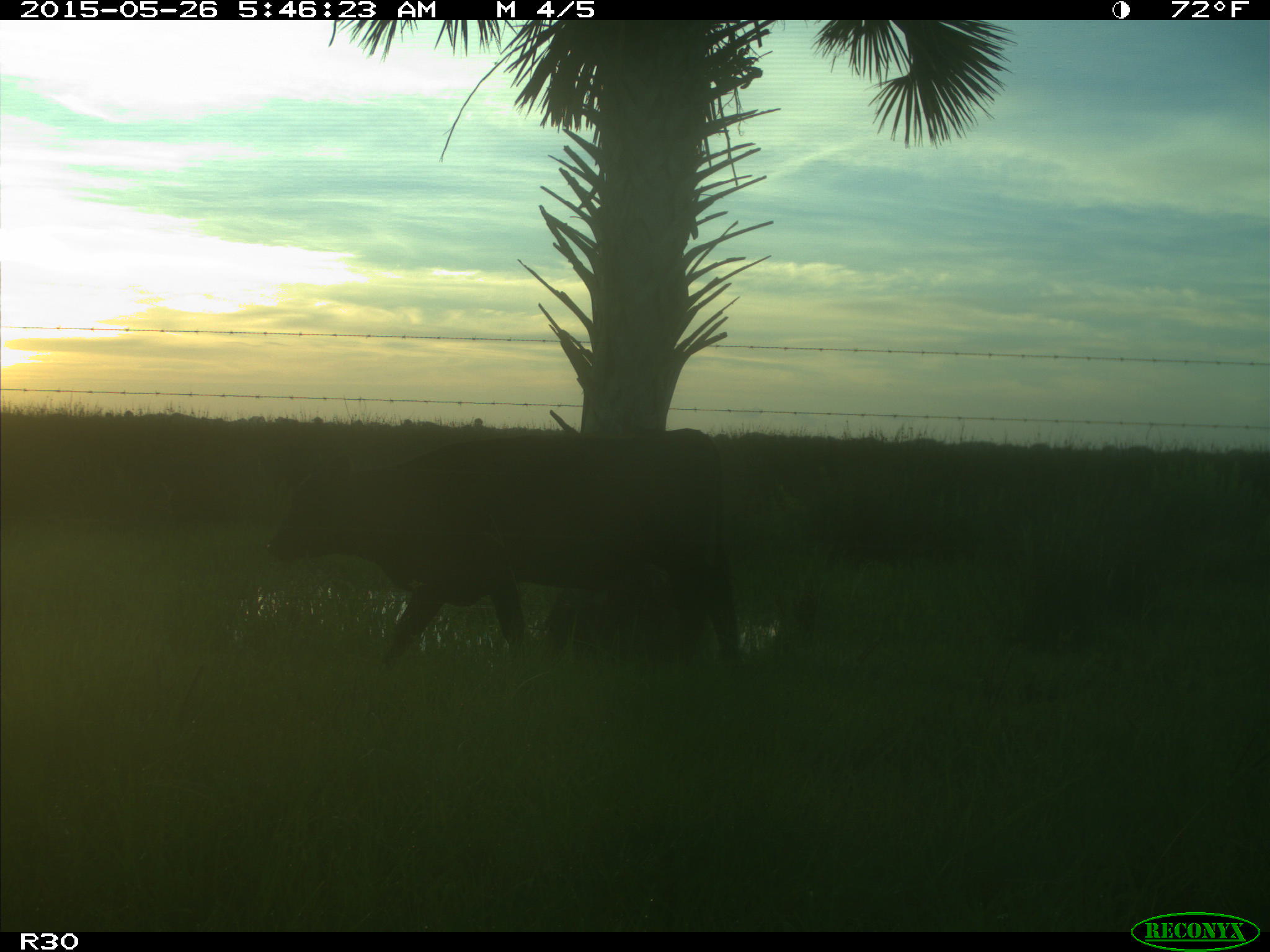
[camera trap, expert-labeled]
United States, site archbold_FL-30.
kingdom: Animalia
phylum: Chordata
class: Mammalia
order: Artiodactyla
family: Bovidae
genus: Bos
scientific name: Bos taurus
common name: domestic cow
Bos taurus (domestic cow).